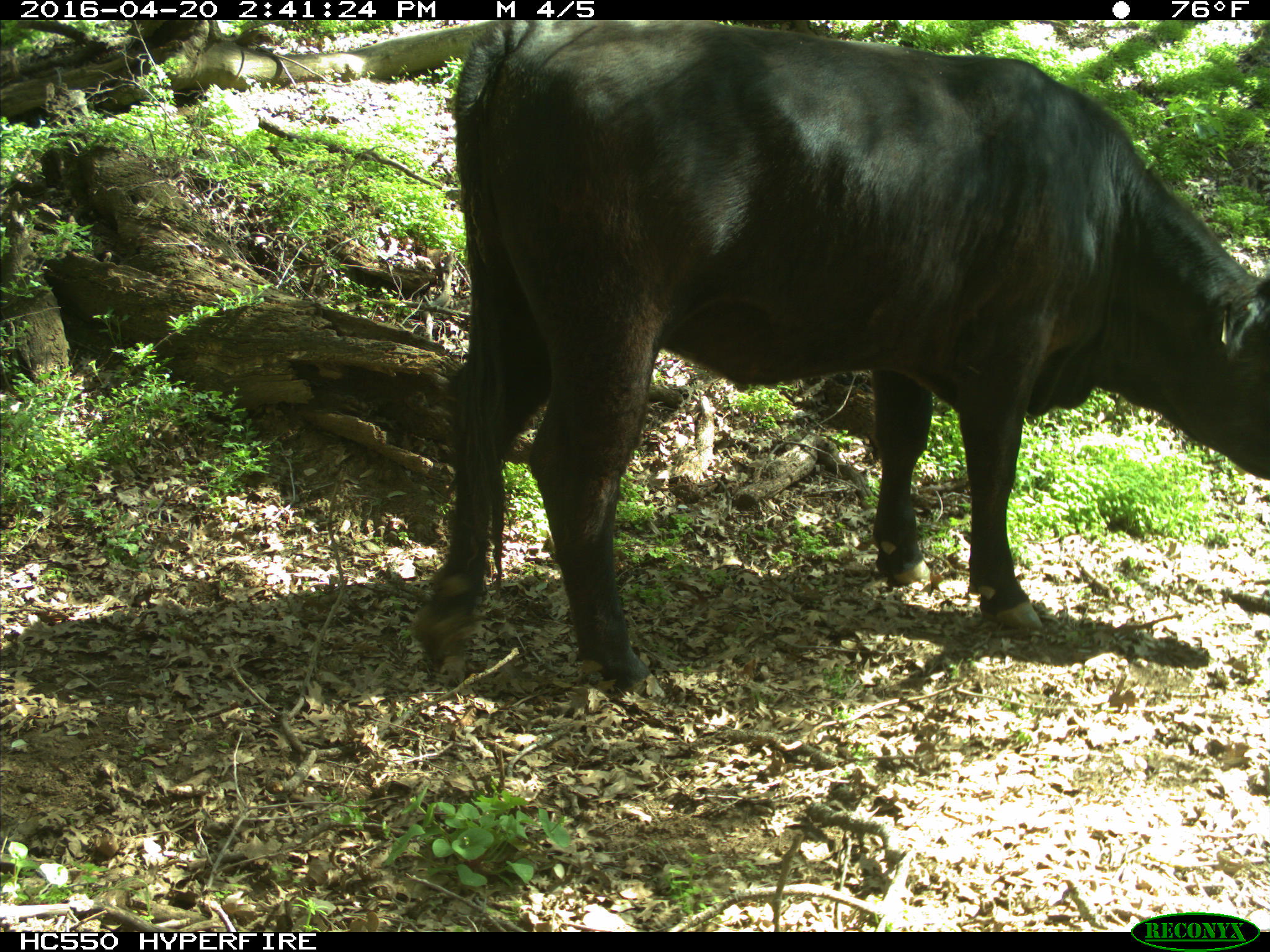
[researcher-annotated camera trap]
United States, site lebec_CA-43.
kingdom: Animalia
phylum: Chordata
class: Mammalia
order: Artiodactyla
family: Bovidae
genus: Bos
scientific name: Bos taurus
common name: domestic cow